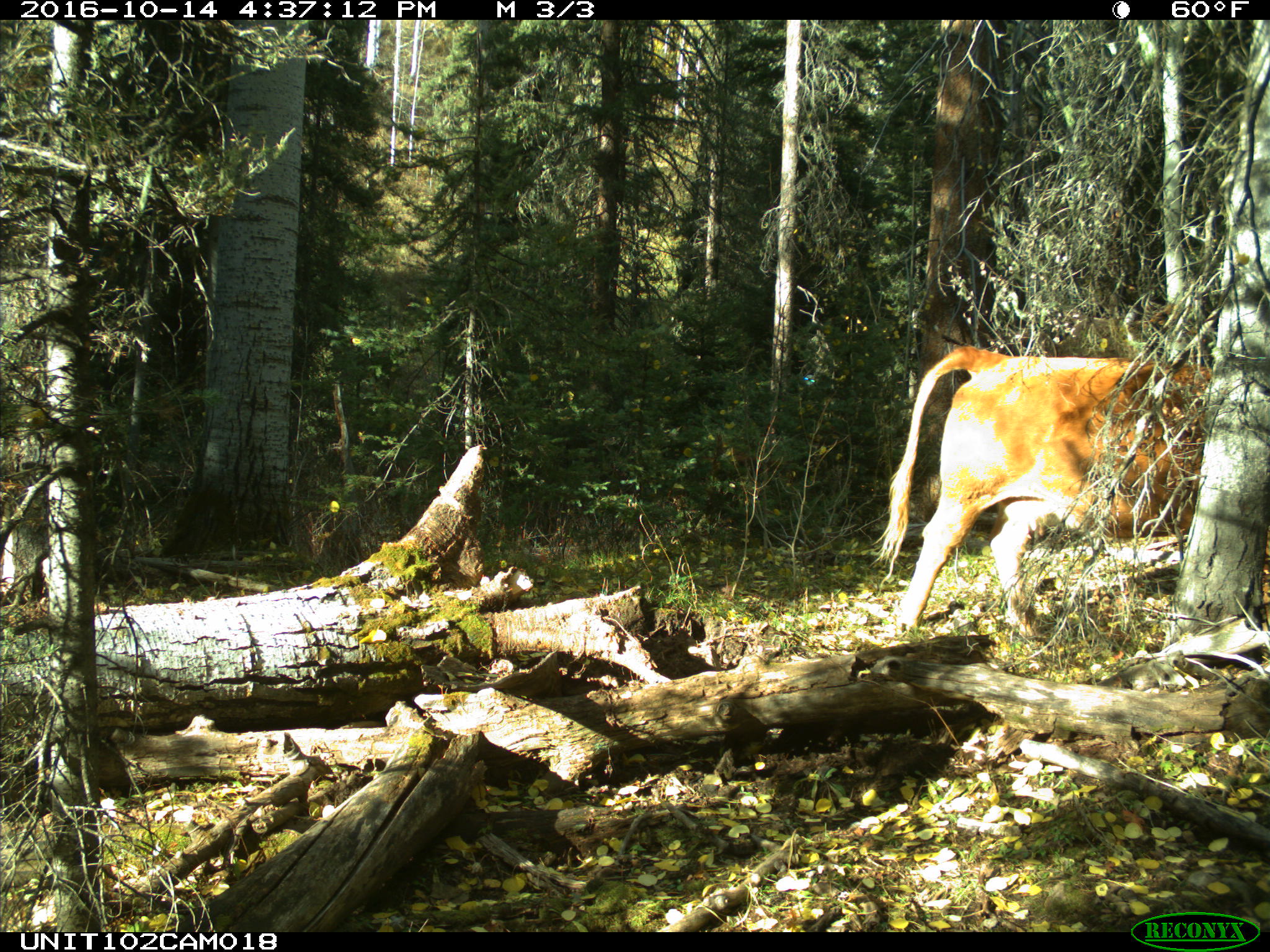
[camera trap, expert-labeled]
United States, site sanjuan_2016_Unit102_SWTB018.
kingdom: Animalia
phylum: Chordata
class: Mammalia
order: Artiodactyla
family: Bovidae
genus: Bos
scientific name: Bos taurus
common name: domestic cow